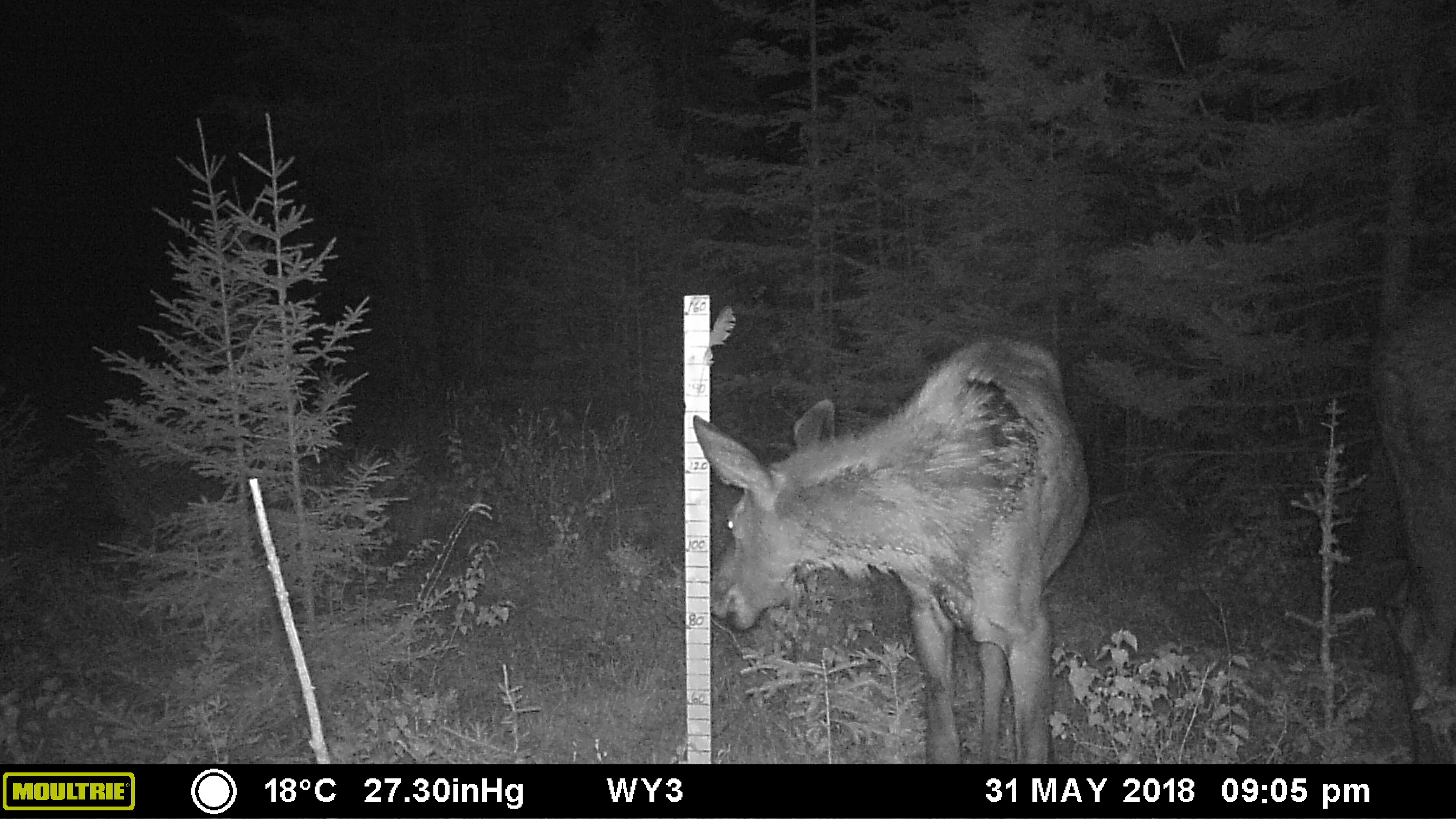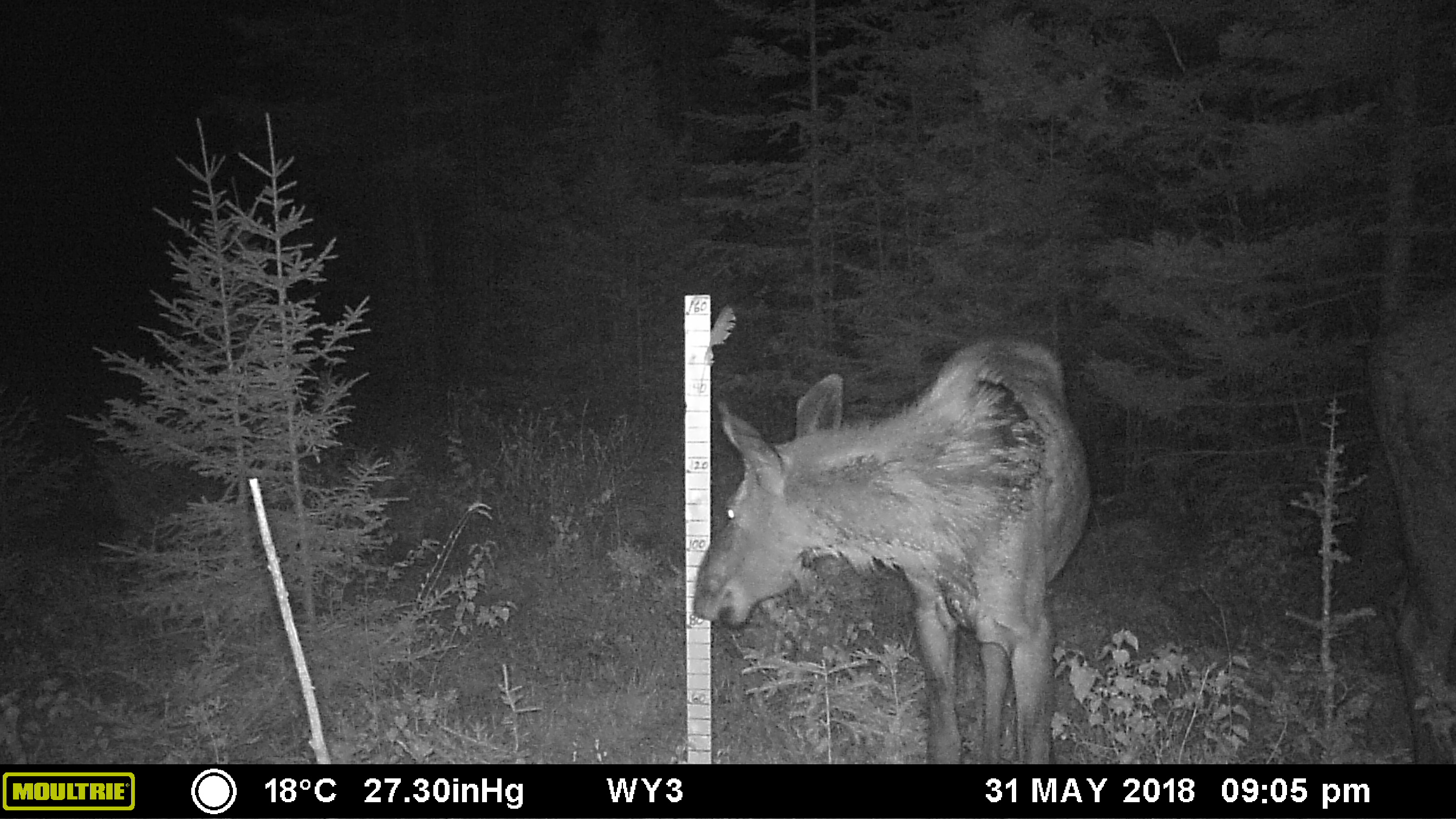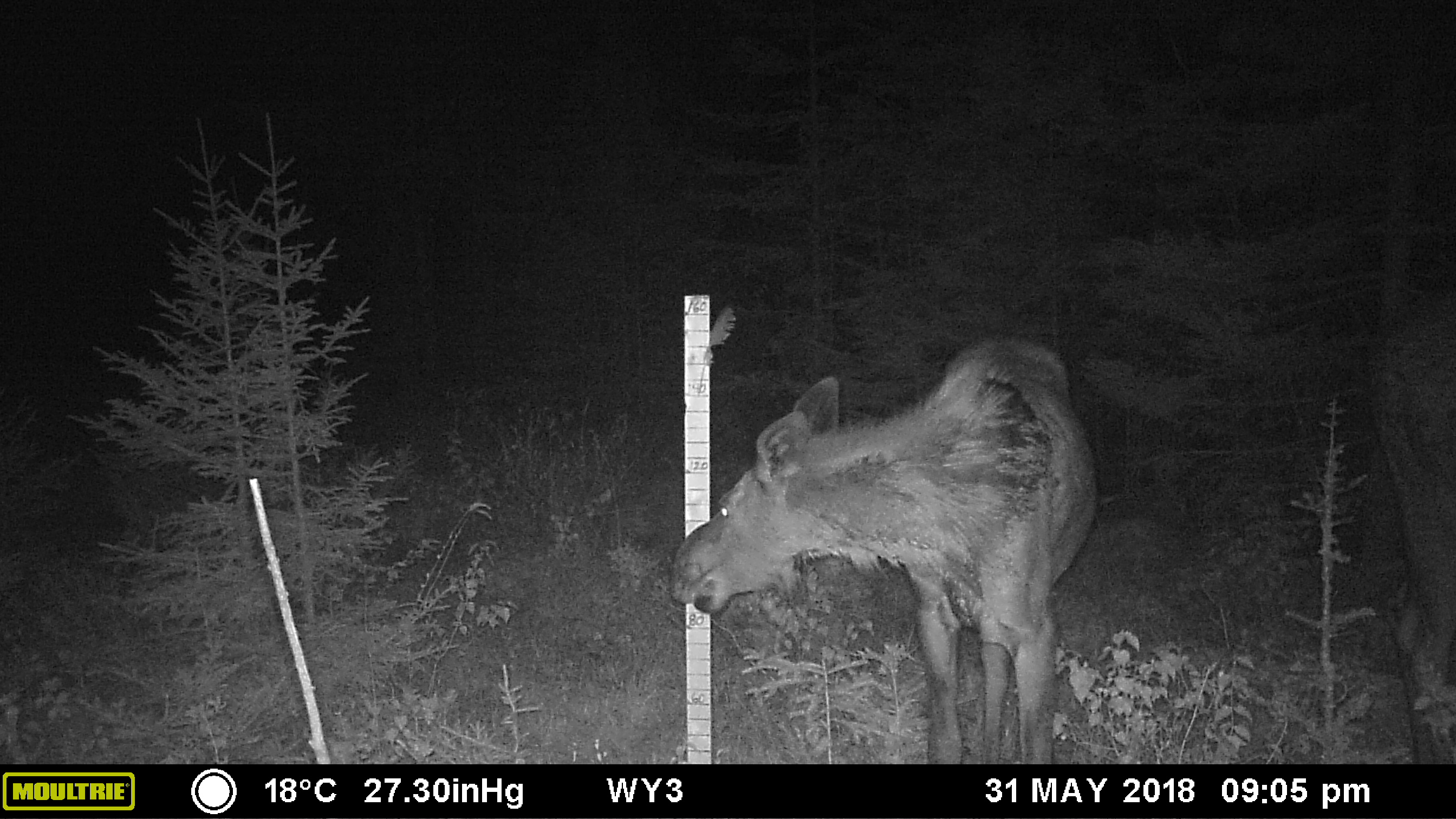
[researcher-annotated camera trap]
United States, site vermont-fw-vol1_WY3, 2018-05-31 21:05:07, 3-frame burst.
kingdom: Animalia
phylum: Chordata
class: Mammalia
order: Artiodactyla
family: Cervidae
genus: Alces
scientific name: Alces alces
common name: moose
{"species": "moose (Alces alces)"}